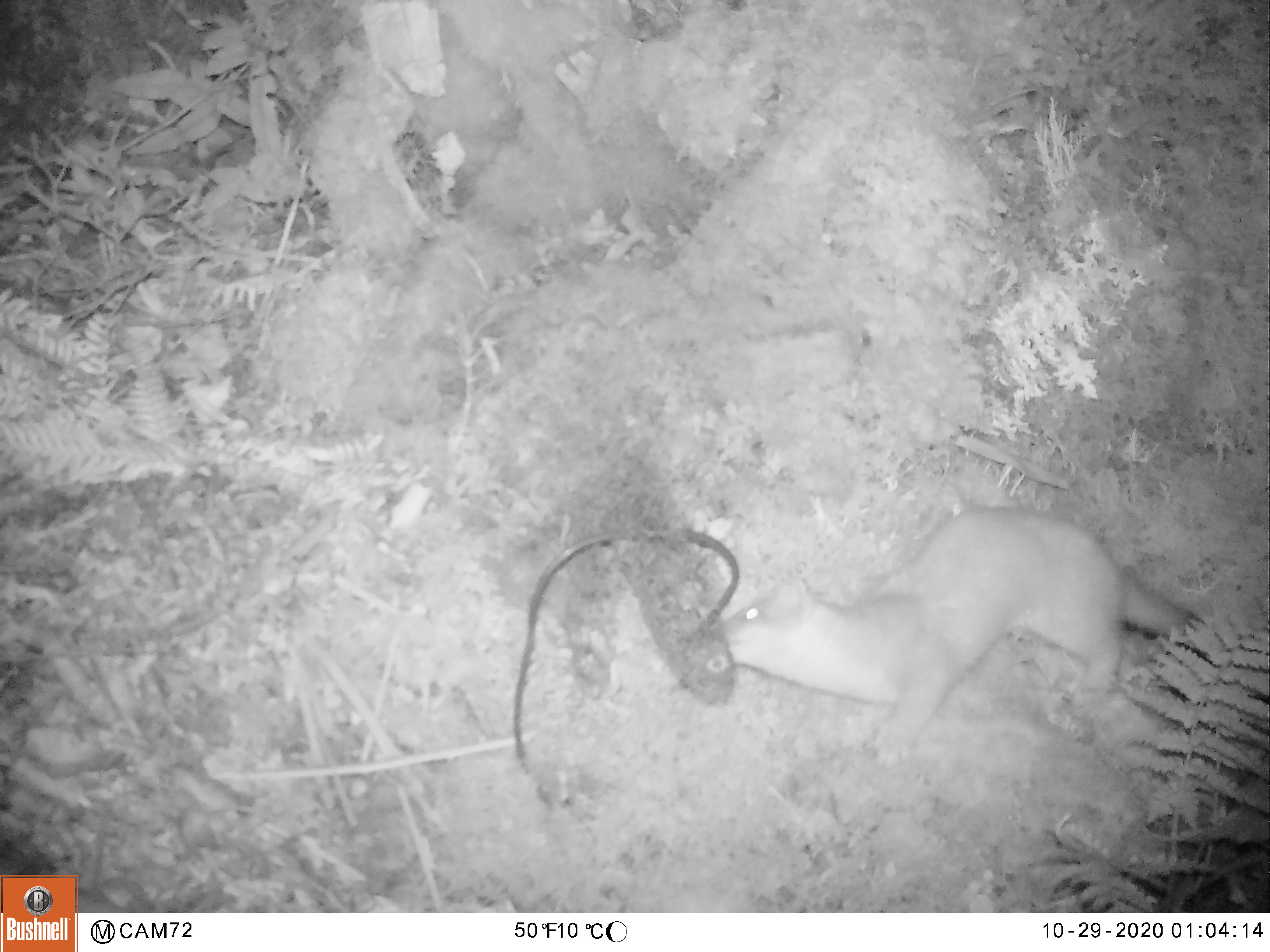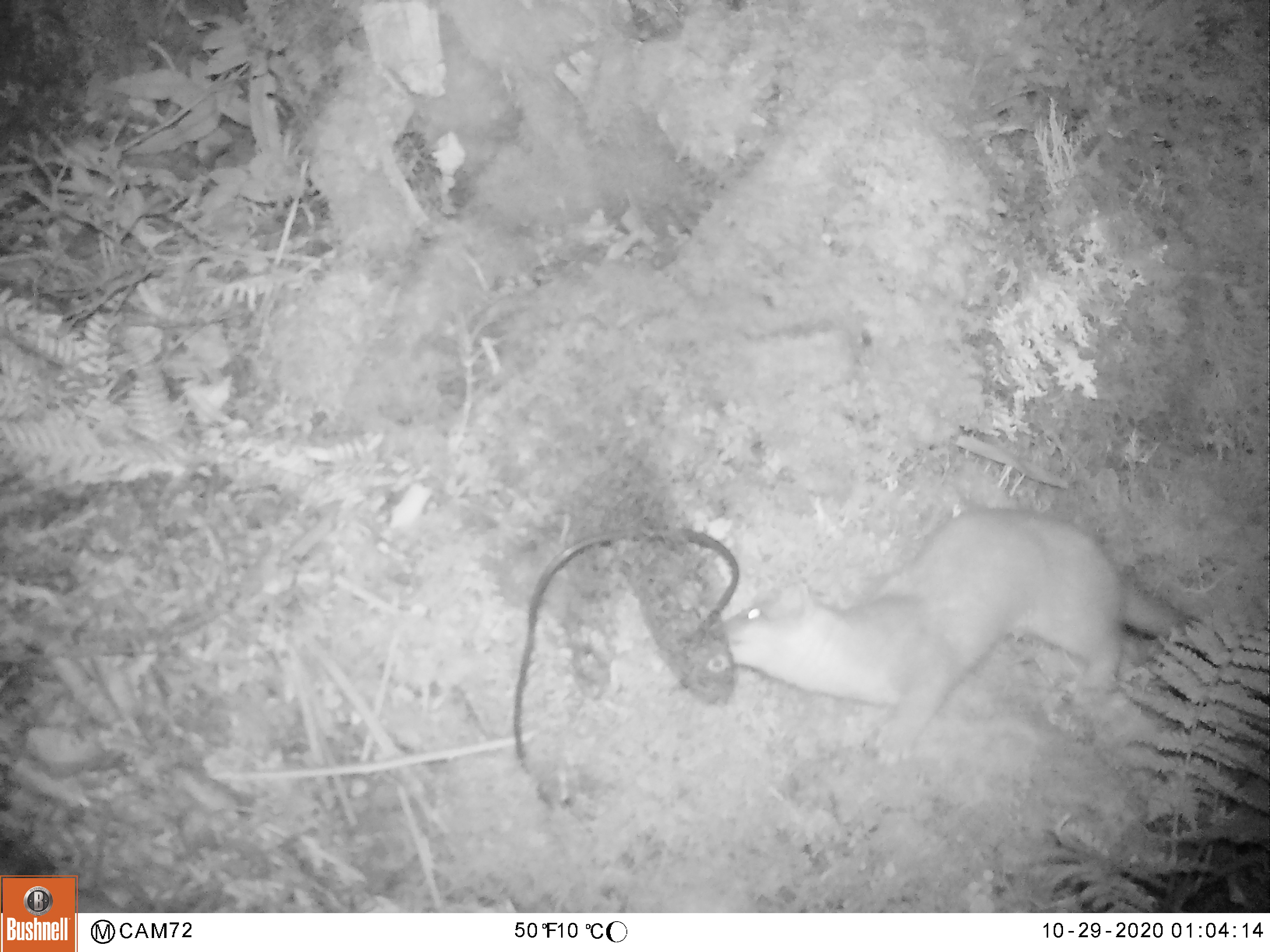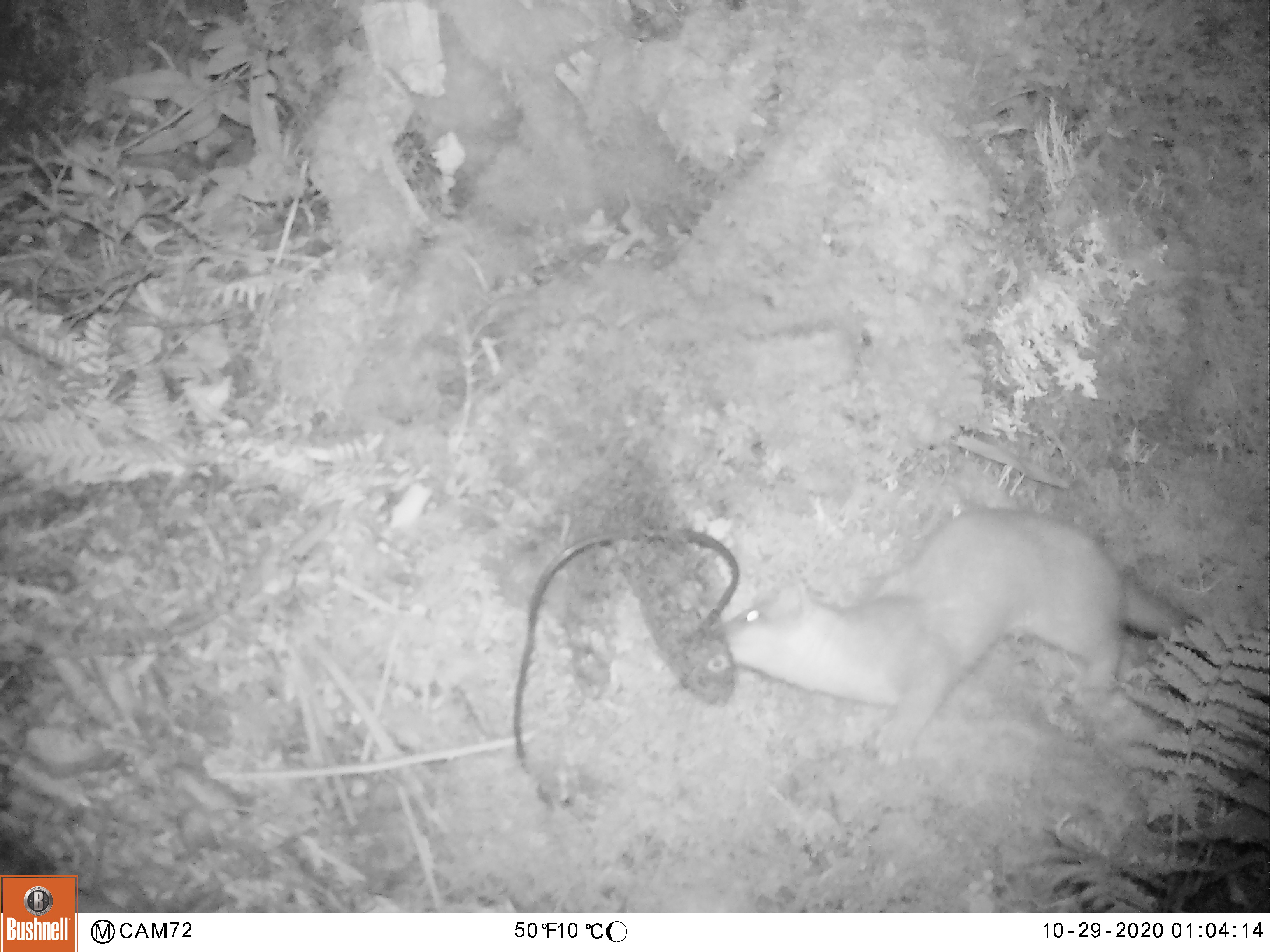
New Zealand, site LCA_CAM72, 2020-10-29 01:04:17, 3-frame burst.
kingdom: Animalia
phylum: Chordata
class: Mammalia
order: Carnivora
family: Mustelidae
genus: Mustela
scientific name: Mustela erminea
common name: stoat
Stoat (Mustela erminea).